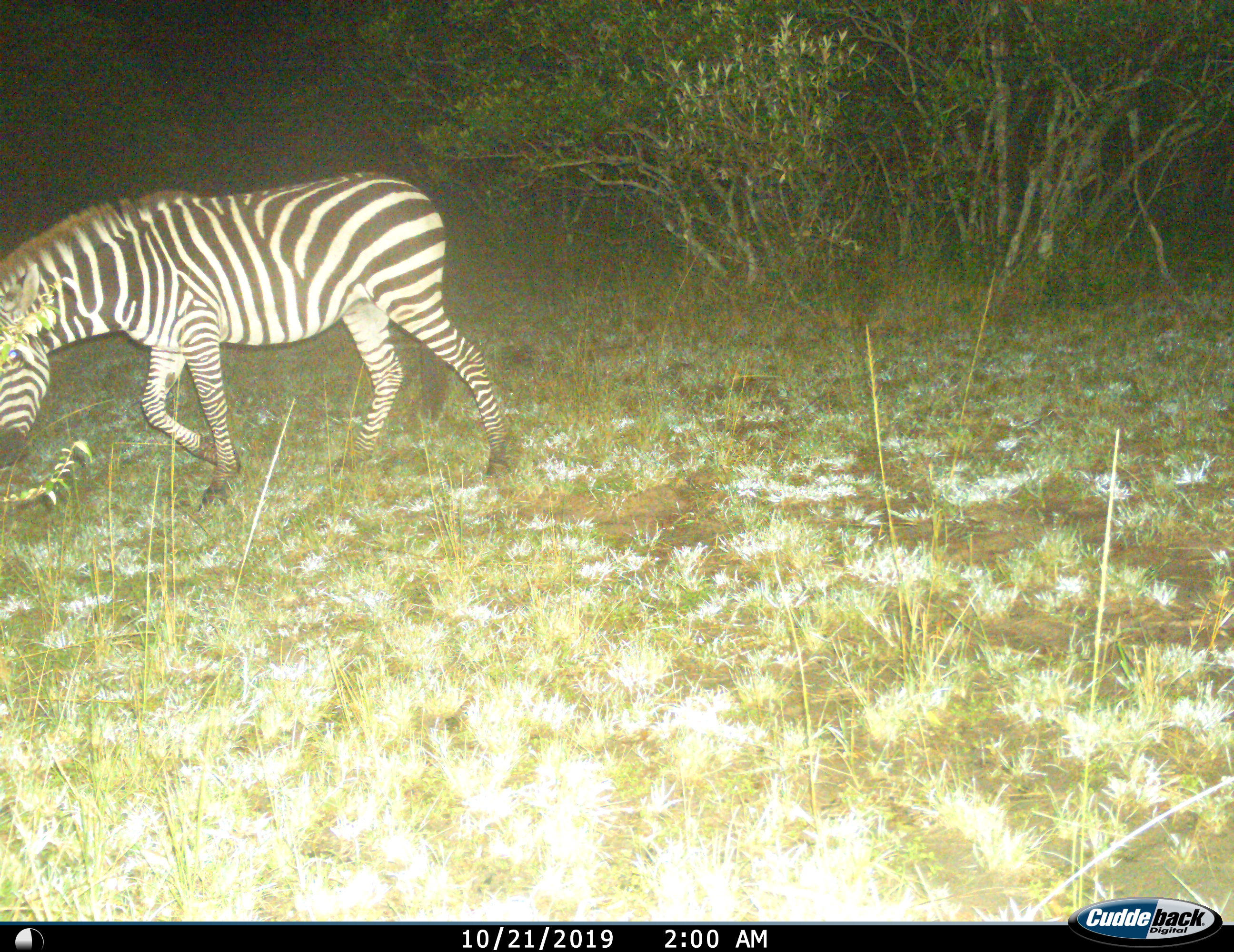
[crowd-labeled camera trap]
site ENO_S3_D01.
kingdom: Animalia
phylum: Chordata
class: Mammalia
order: Perissodactyla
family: Equidae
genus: Equus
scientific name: Equus quagga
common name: plains zebra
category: zebraplains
Zebraplains (plains zebra) (Equus quagga), count 1. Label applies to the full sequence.